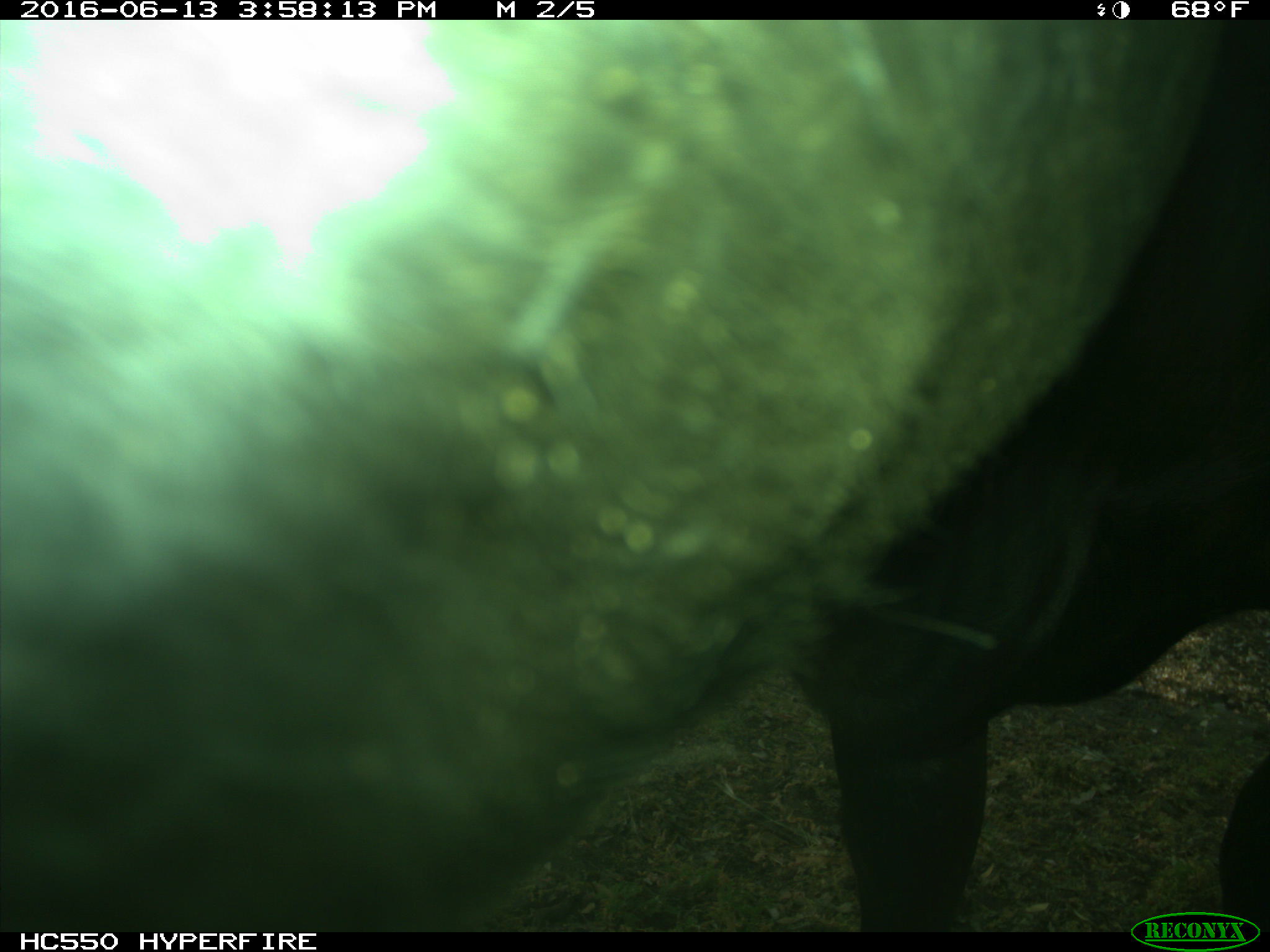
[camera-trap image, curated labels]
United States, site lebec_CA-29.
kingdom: Animalia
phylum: Chordata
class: Mammalia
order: Artiodactyla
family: Bovidae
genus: Bos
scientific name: Bos taurus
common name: domestic cow